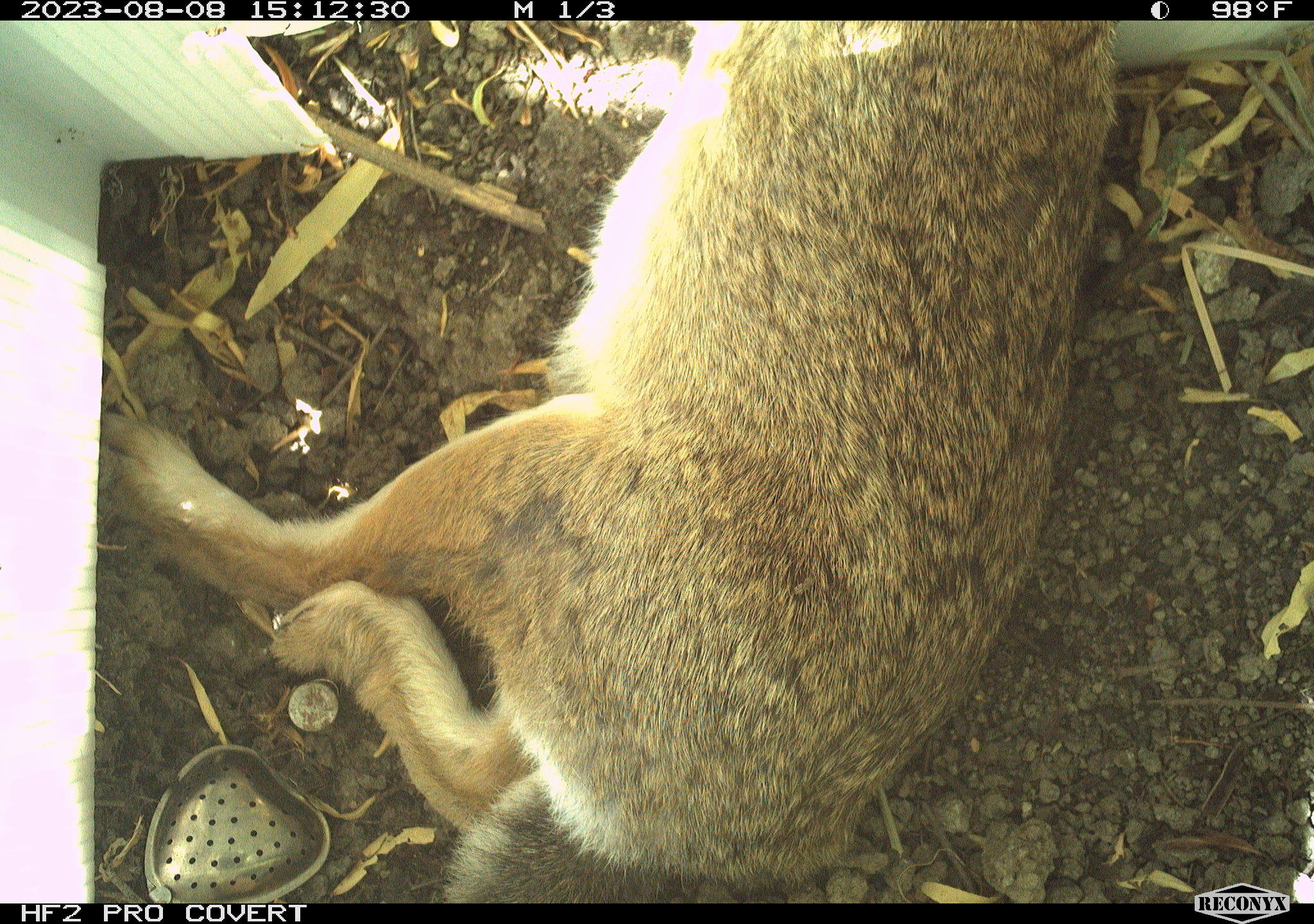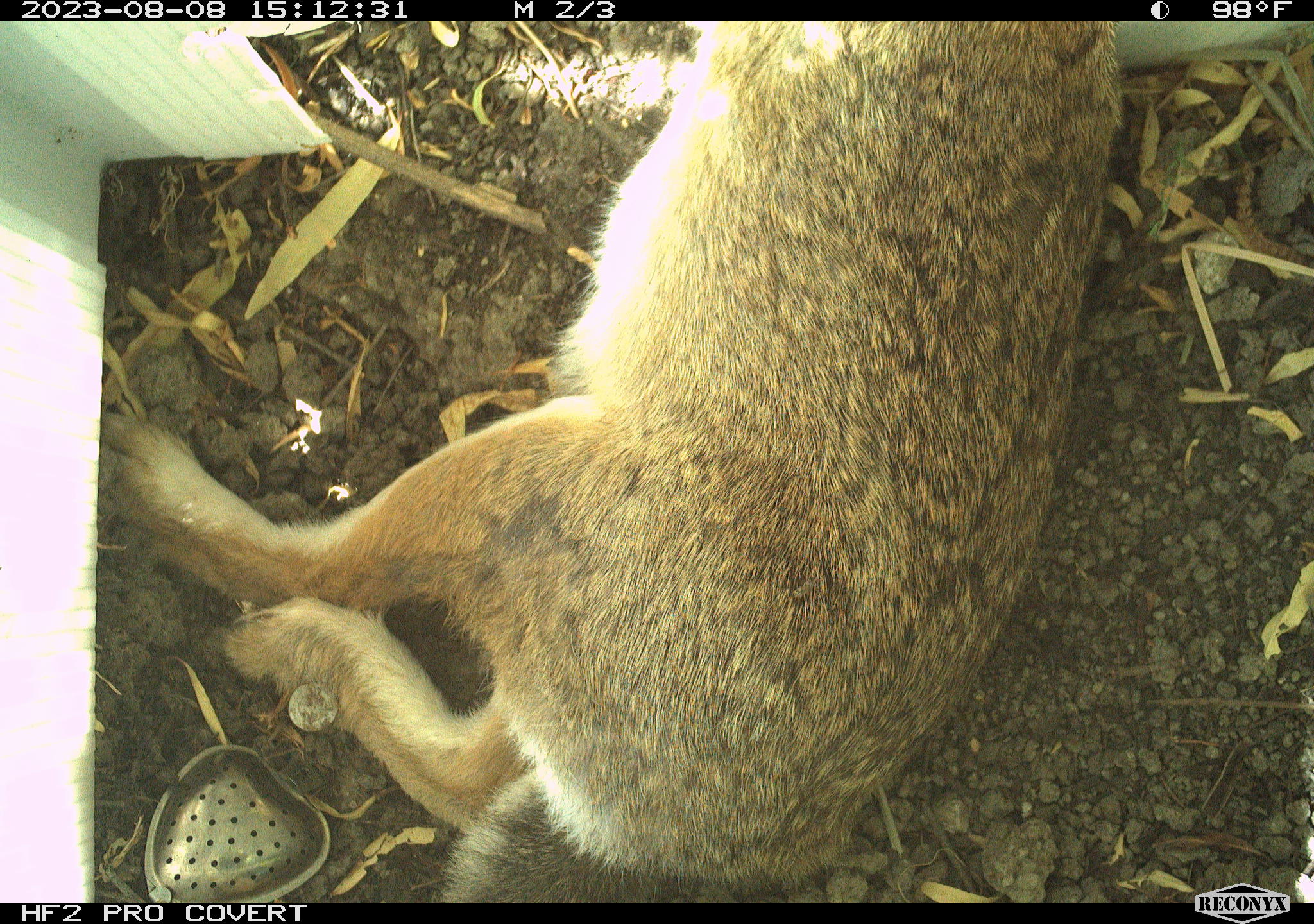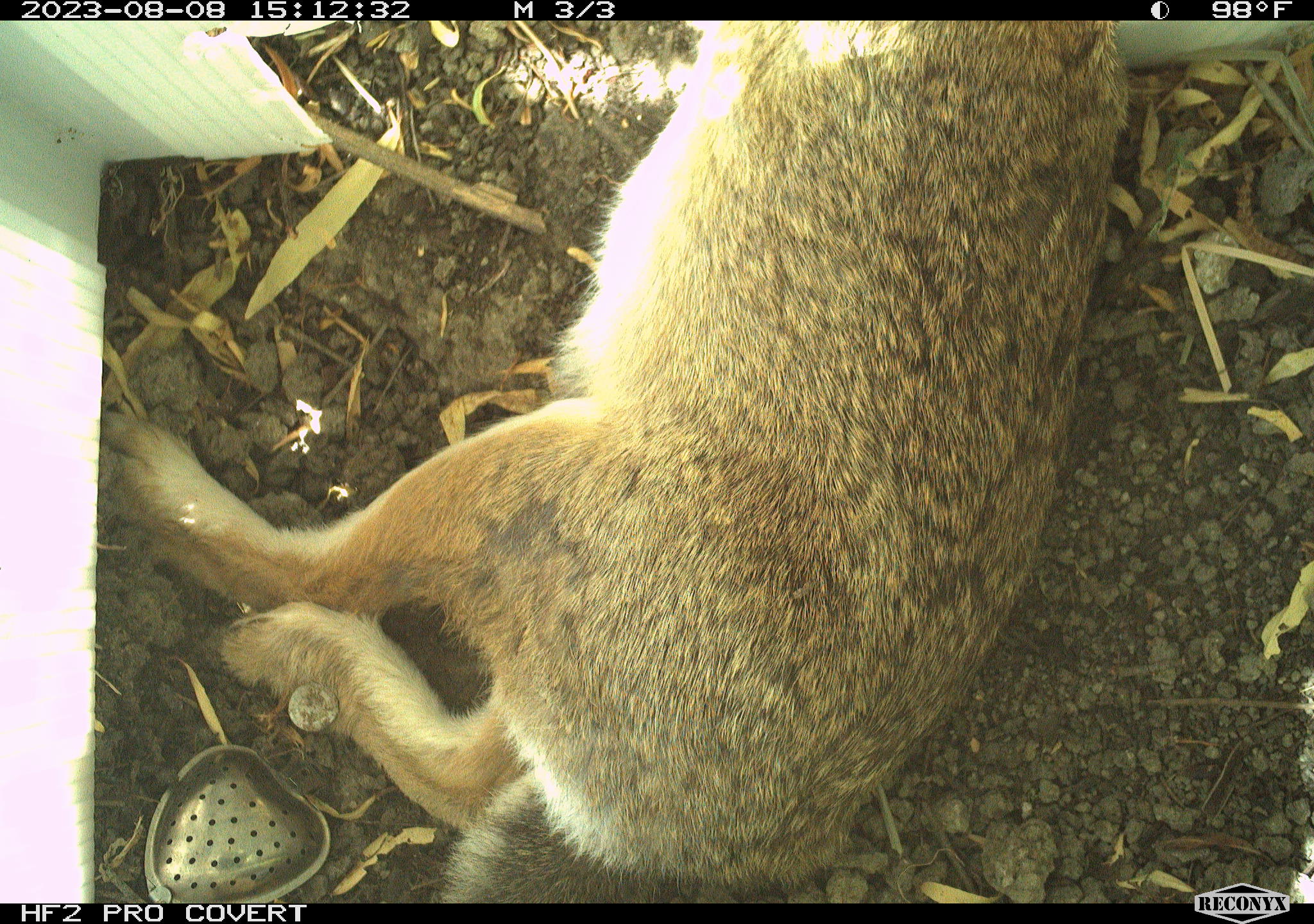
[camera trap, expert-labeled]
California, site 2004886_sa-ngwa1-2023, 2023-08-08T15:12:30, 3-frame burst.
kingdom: Animalia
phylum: Chordata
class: Mammalia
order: Lagomorpha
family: Leporidae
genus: Sylvilagus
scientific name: Sylvilagus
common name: cottontail rabbits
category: sylvilagus species